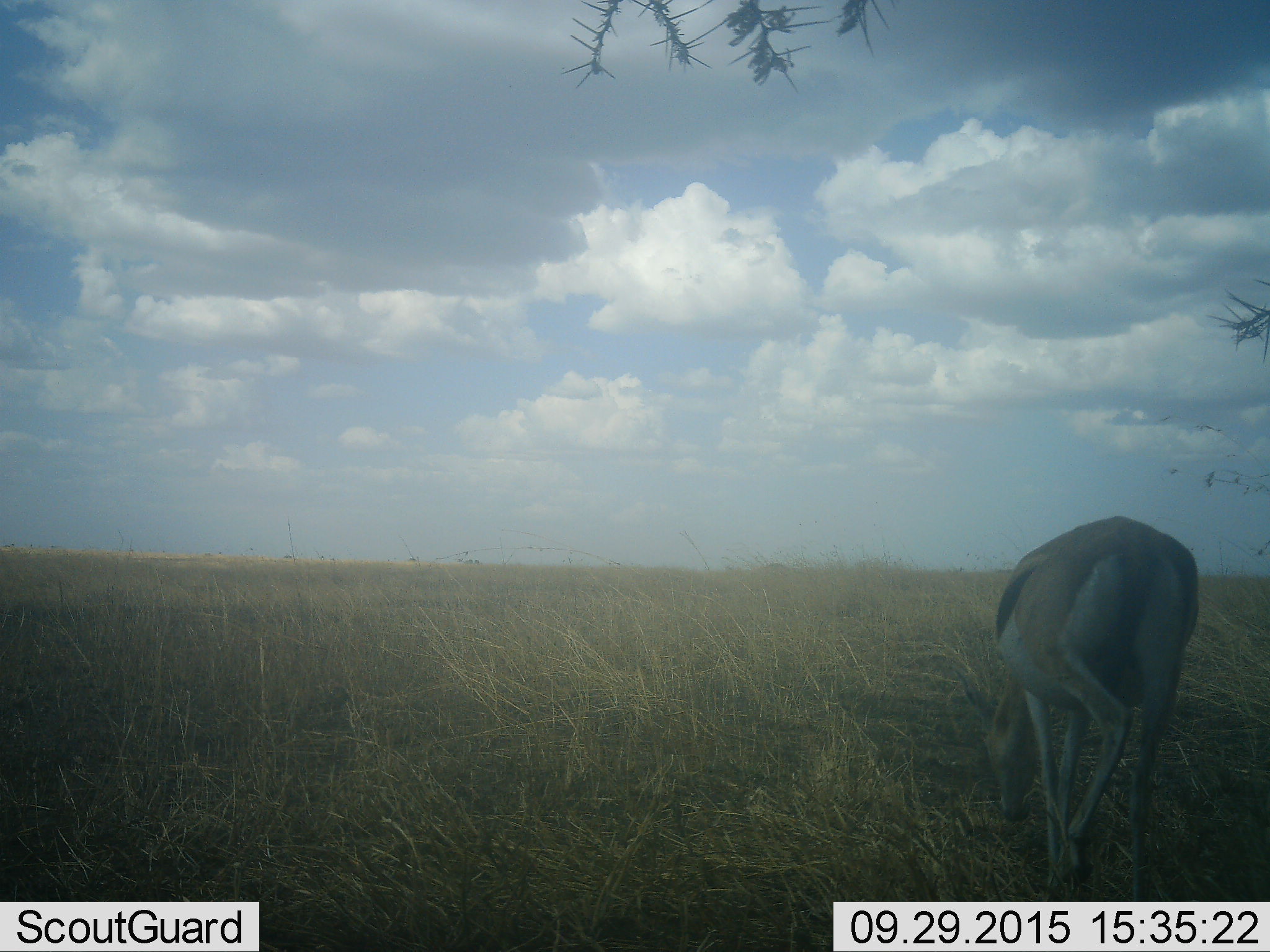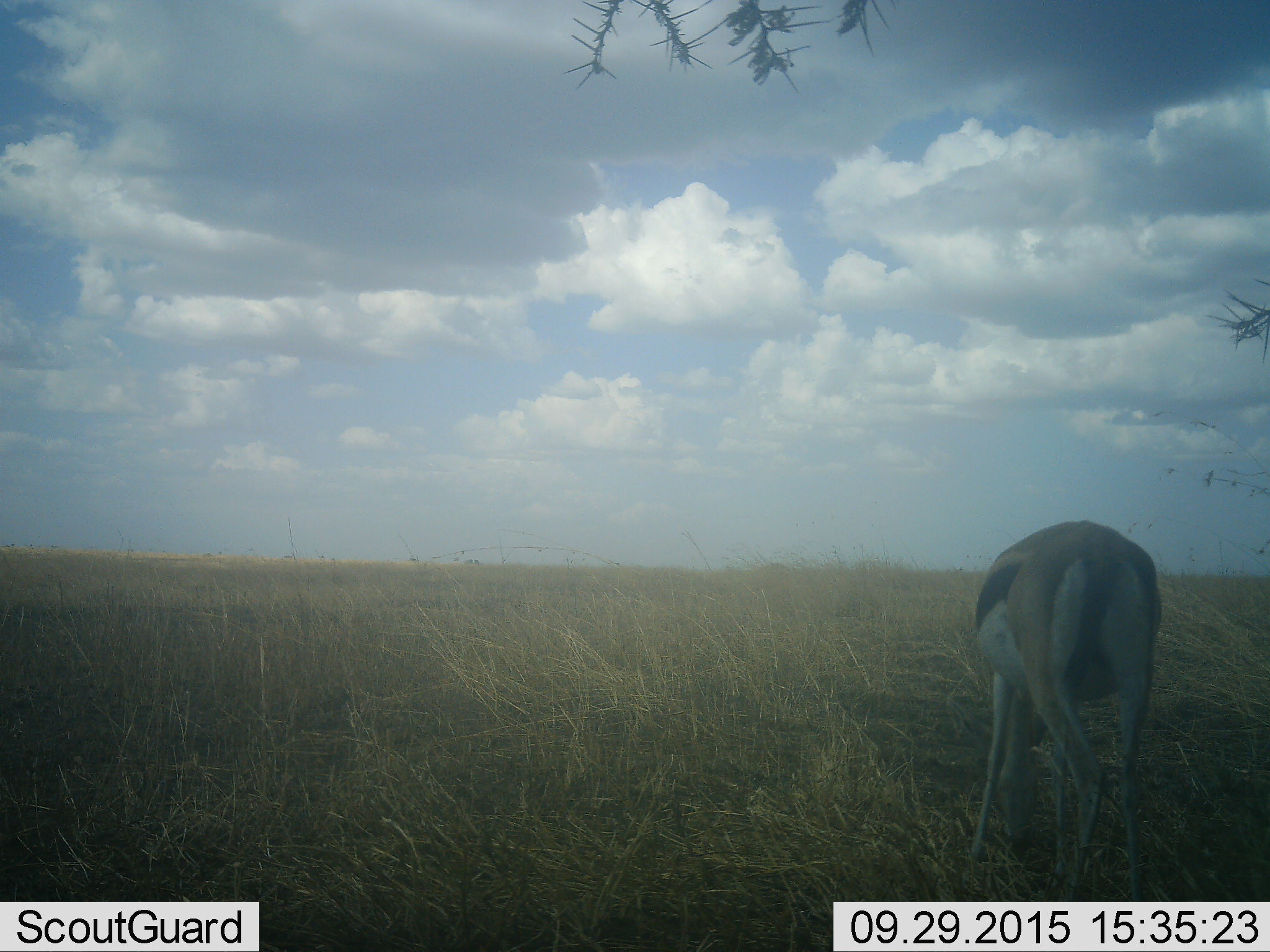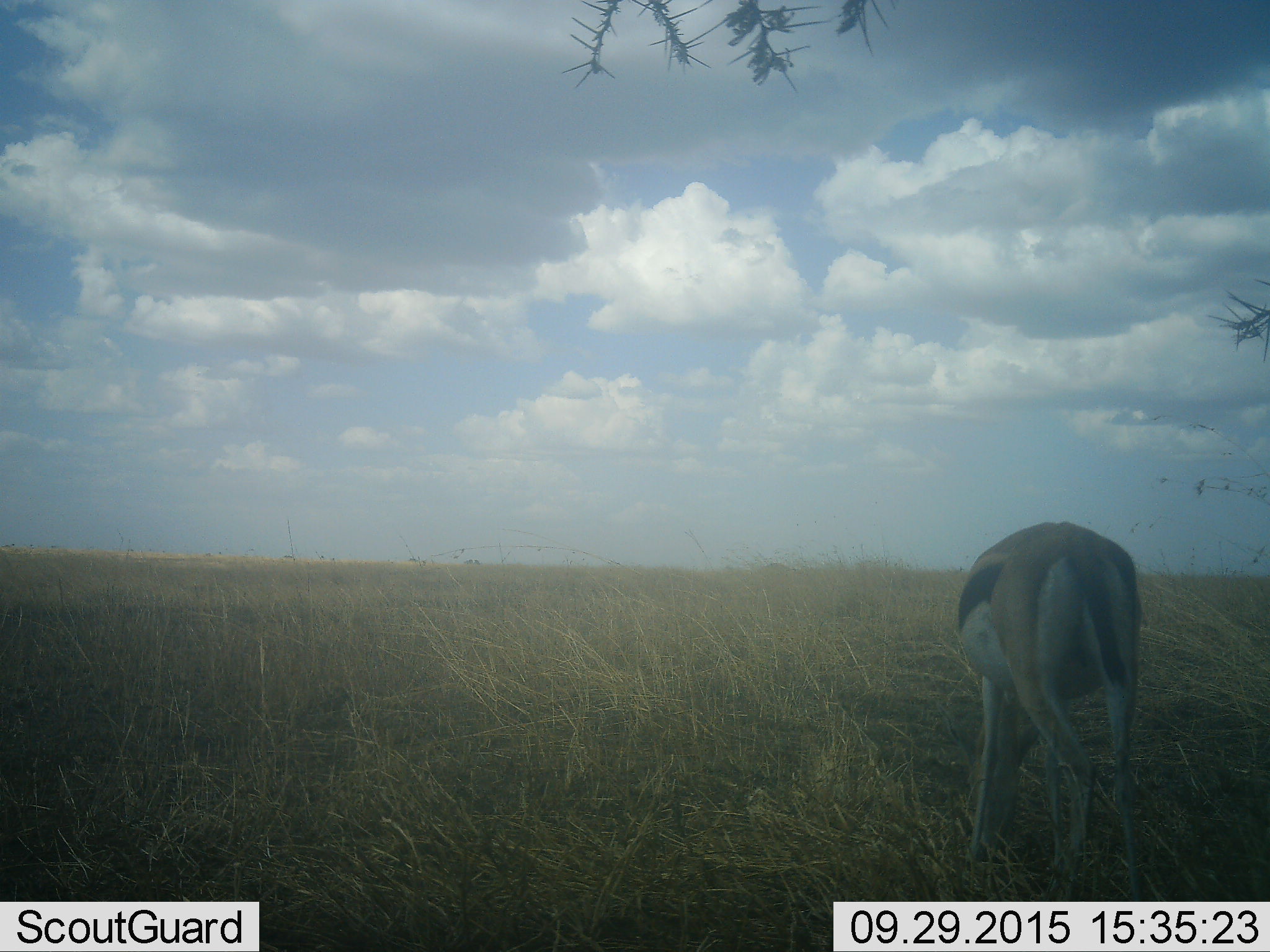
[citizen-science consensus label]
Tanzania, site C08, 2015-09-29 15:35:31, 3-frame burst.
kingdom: Animalia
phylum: Chordata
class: Mammalia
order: Artiodactyla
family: Bovidae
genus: Eudorcas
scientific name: Eudorcas thomsonii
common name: thomson's gazelle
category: gazellethomsons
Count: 1.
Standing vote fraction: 29%.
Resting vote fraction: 0%.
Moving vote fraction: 7%.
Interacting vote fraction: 0%.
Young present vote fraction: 0%.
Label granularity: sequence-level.